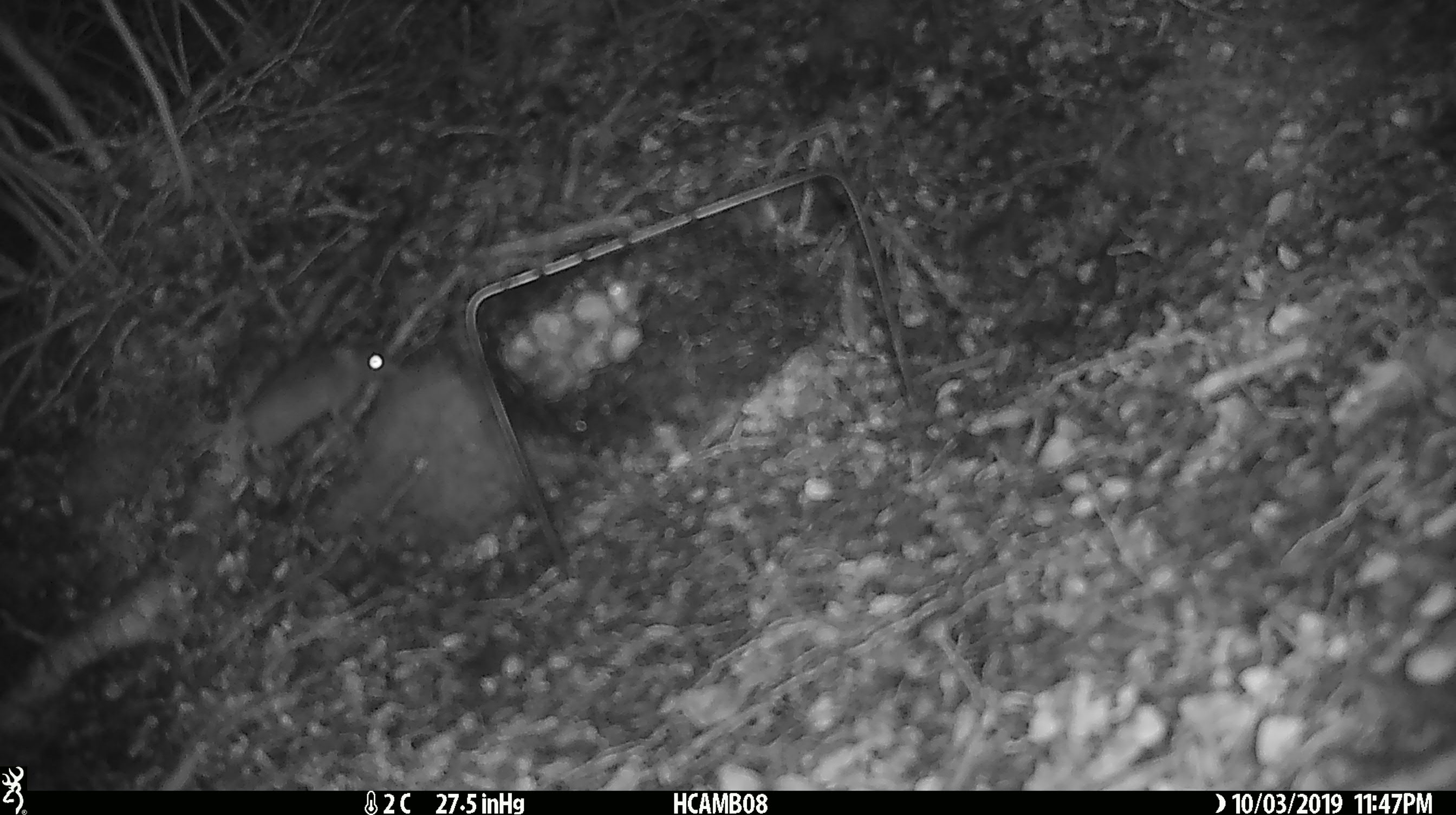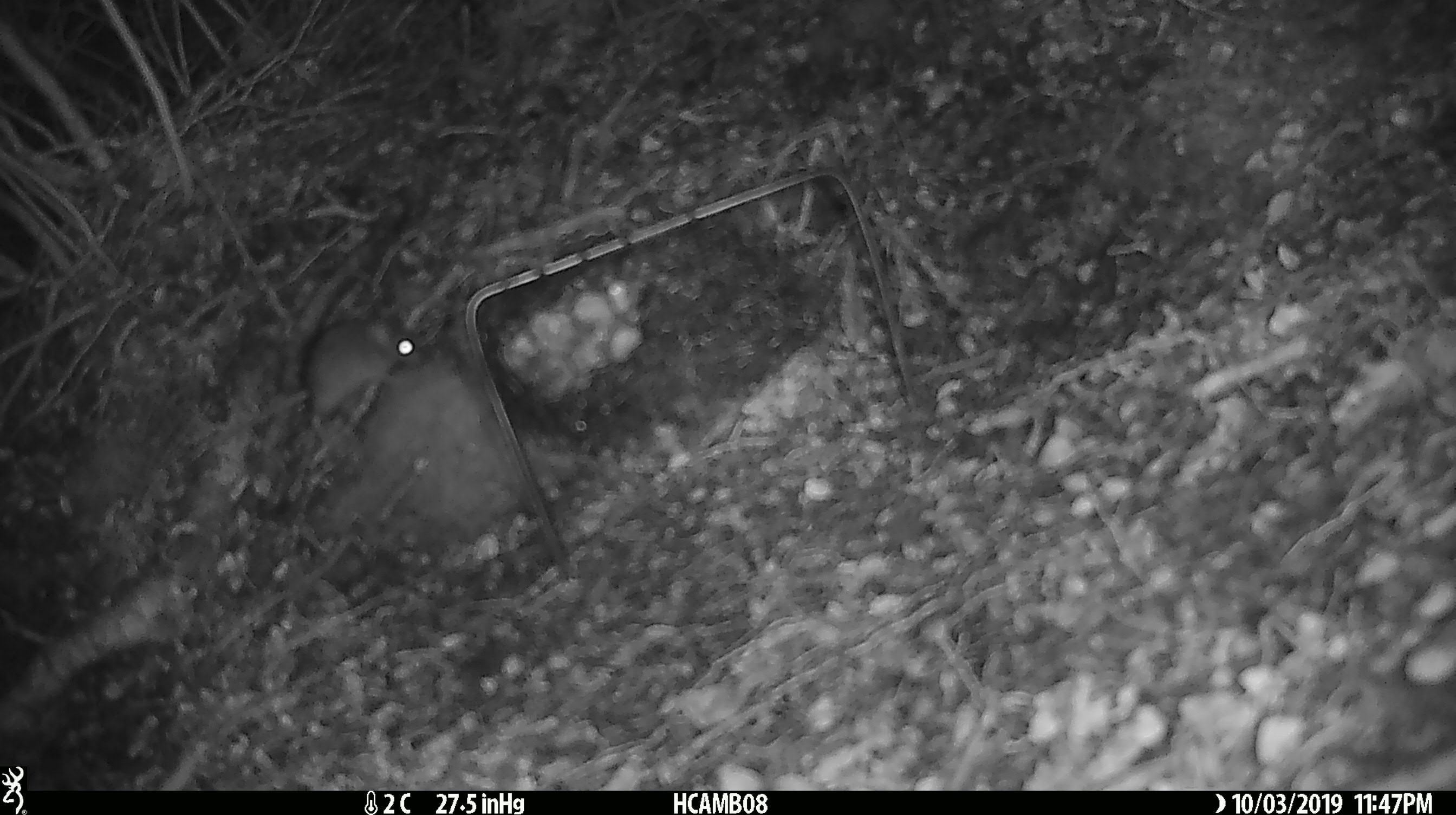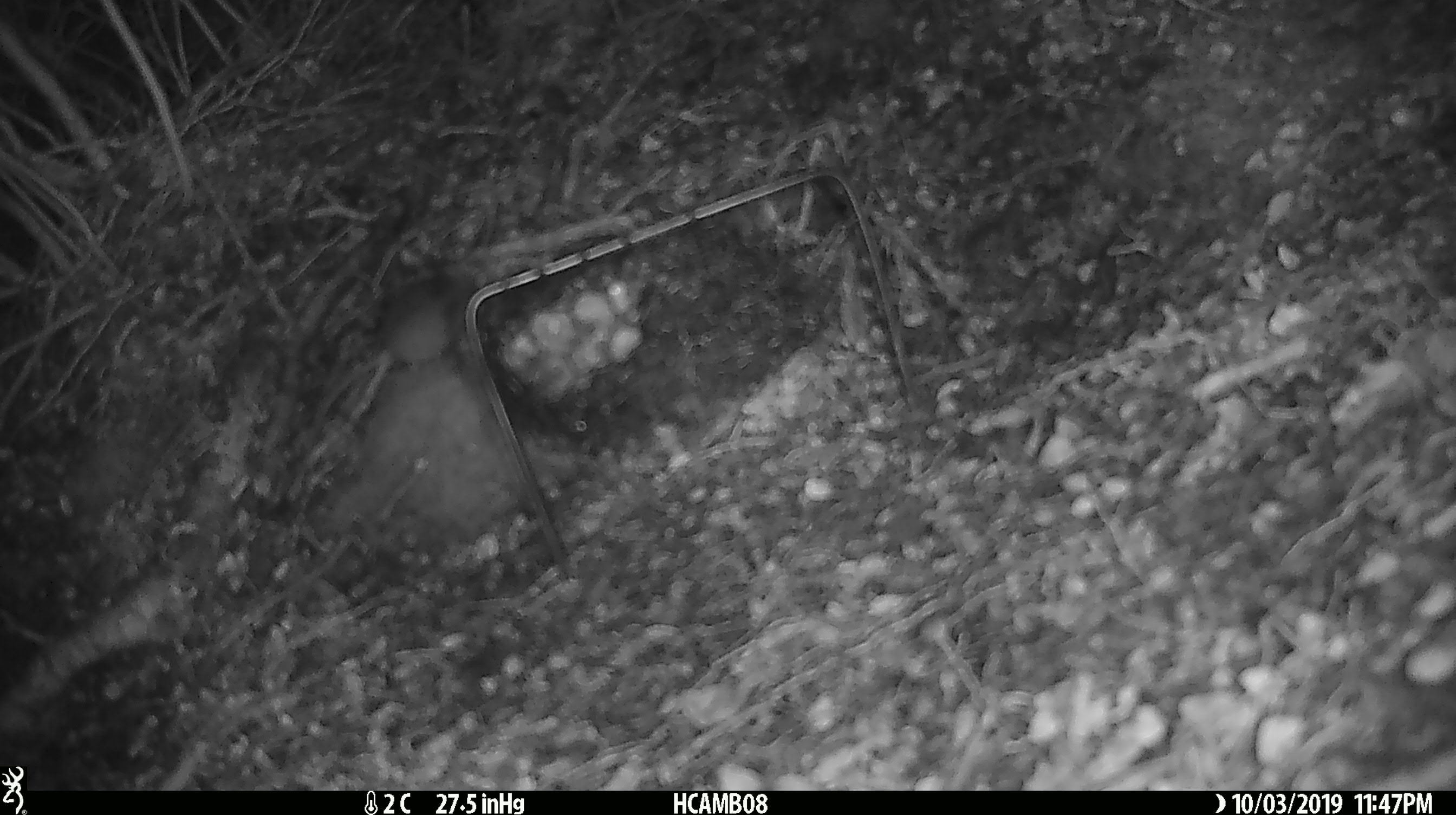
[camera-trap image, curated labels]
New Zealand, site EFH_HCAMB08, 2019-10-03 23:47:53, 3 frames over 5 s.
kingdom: Animalia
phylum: Chordata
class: Mammalia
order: Rodentia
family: Muridae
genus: Mus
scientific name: Mus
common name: mouse